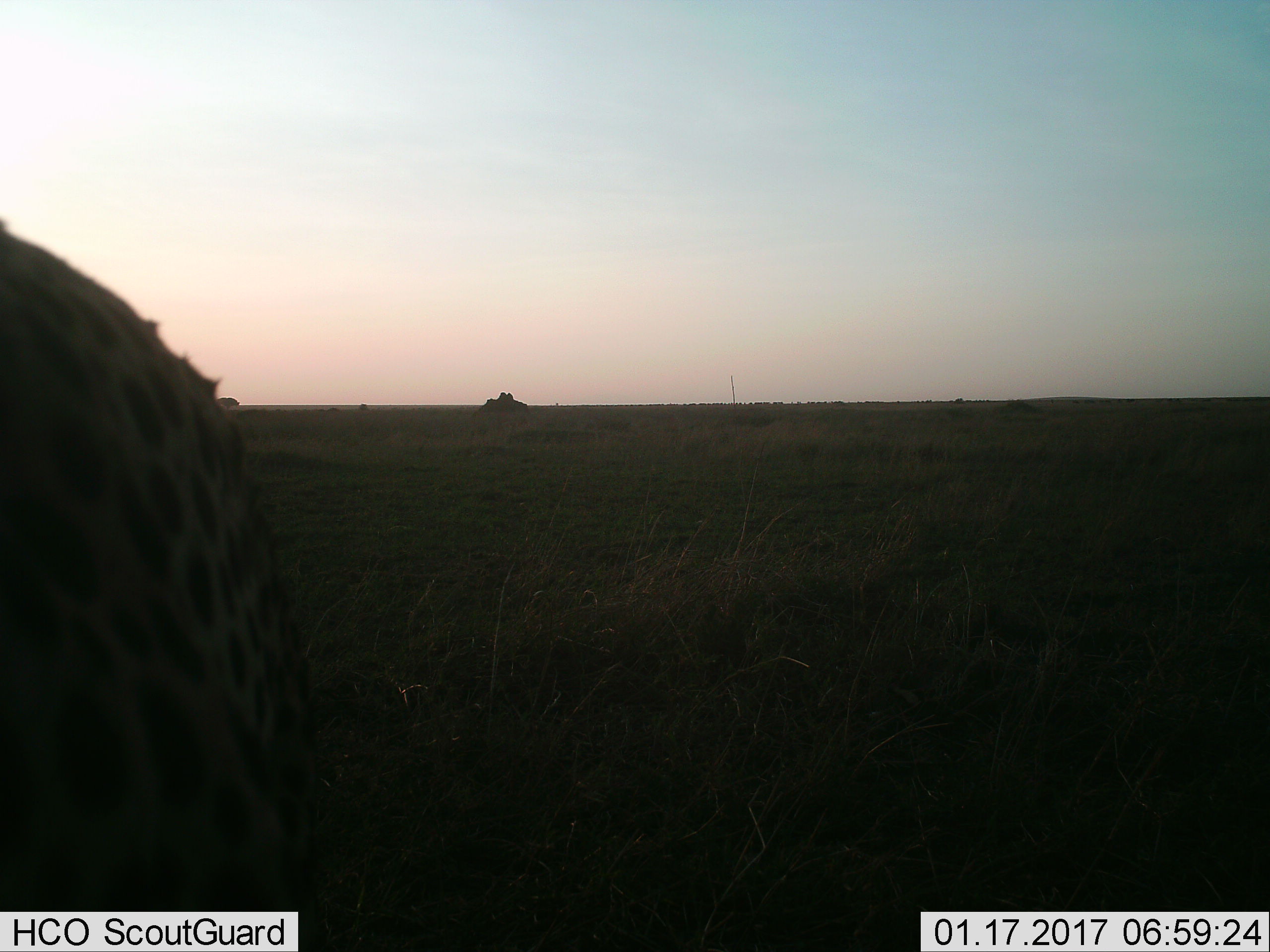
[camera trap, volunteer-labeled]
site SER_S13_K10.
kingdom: Animalia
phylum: Chordata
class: Mammalia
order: Carnivora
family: Felidae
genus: Acinonyx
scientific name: Acinonyx jubatus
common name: cheetah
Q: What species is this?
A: Cheetah (Acinonyx jubatus).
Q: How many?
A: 1.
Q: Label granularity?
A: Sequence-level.